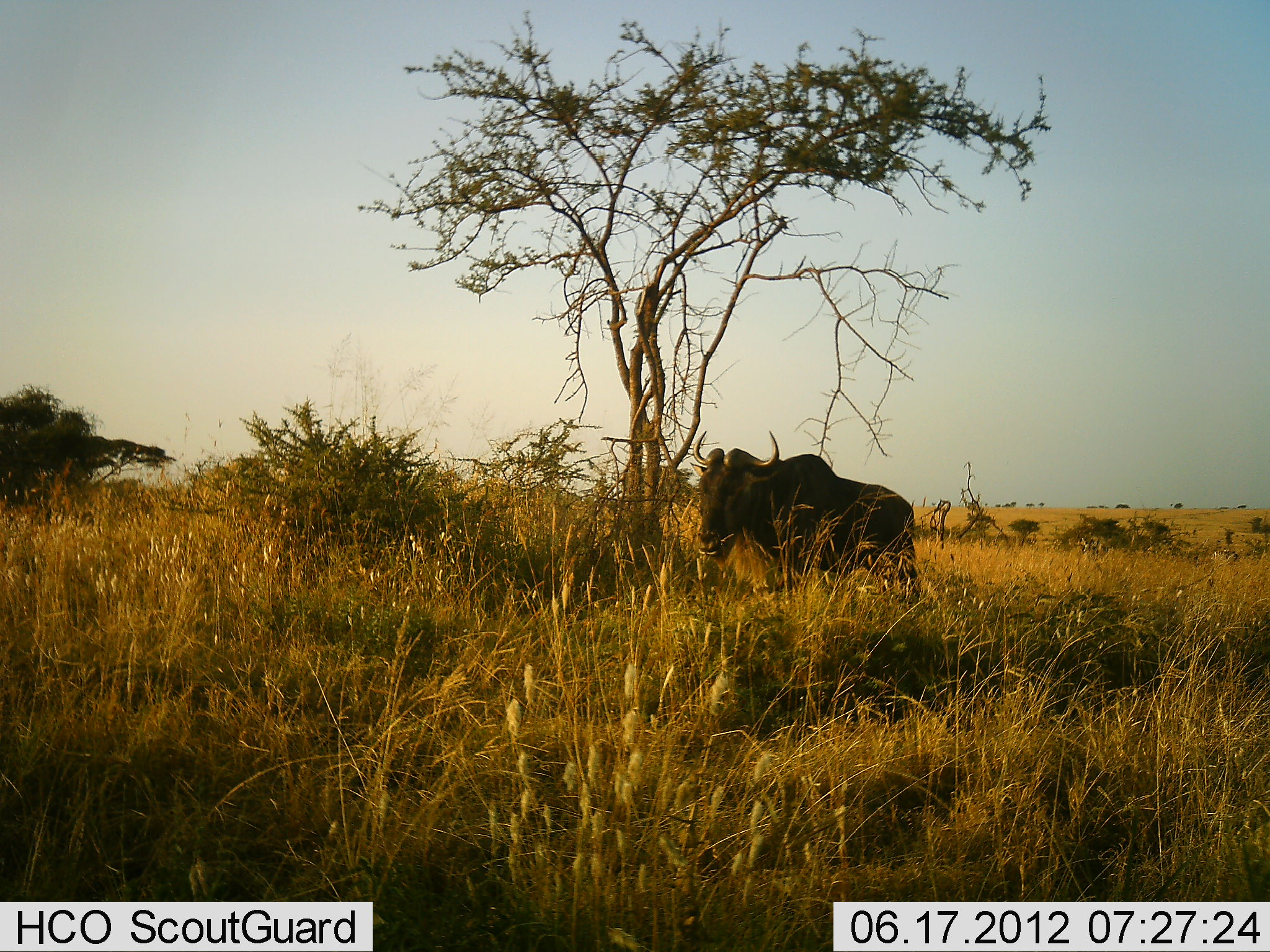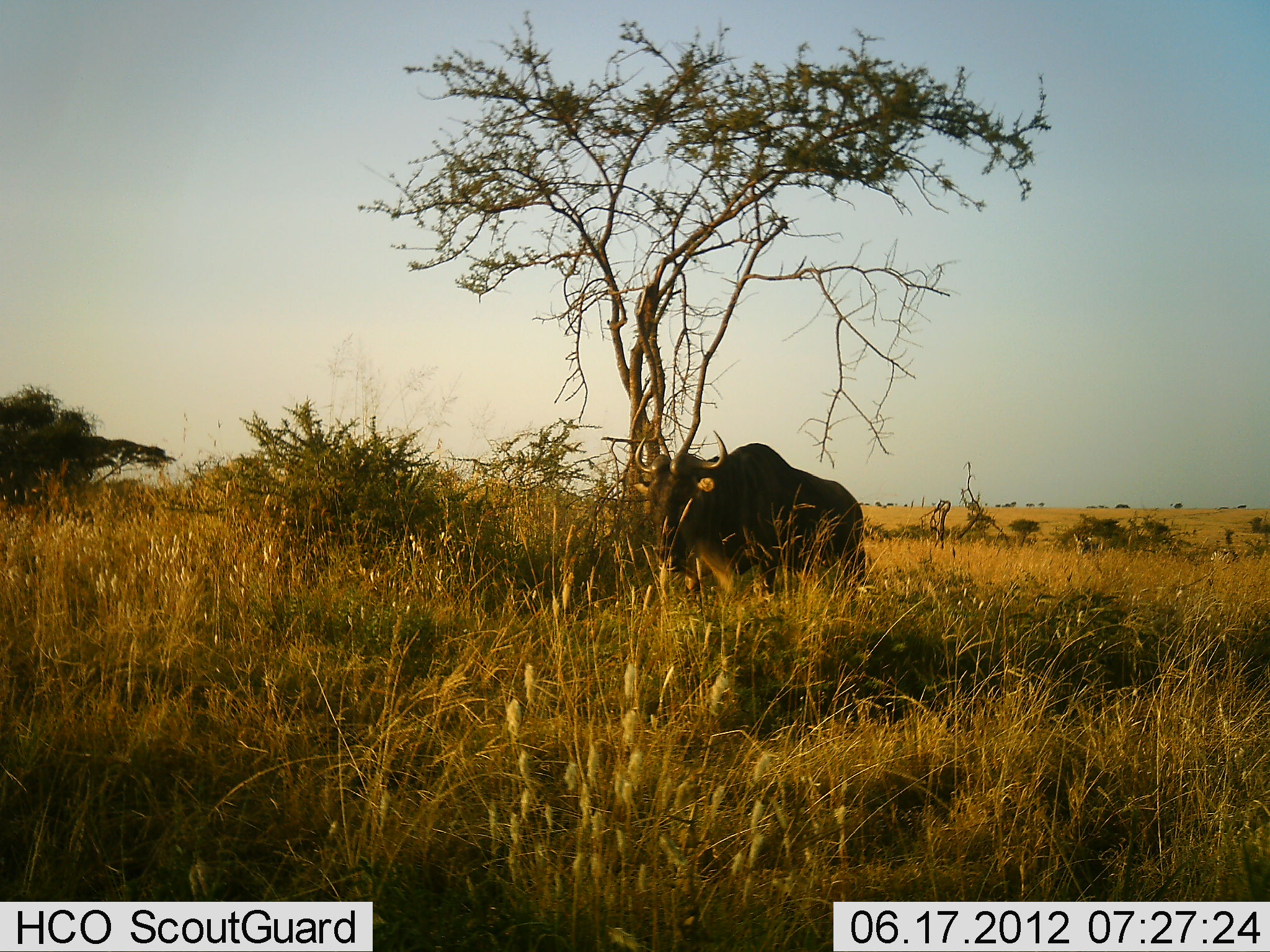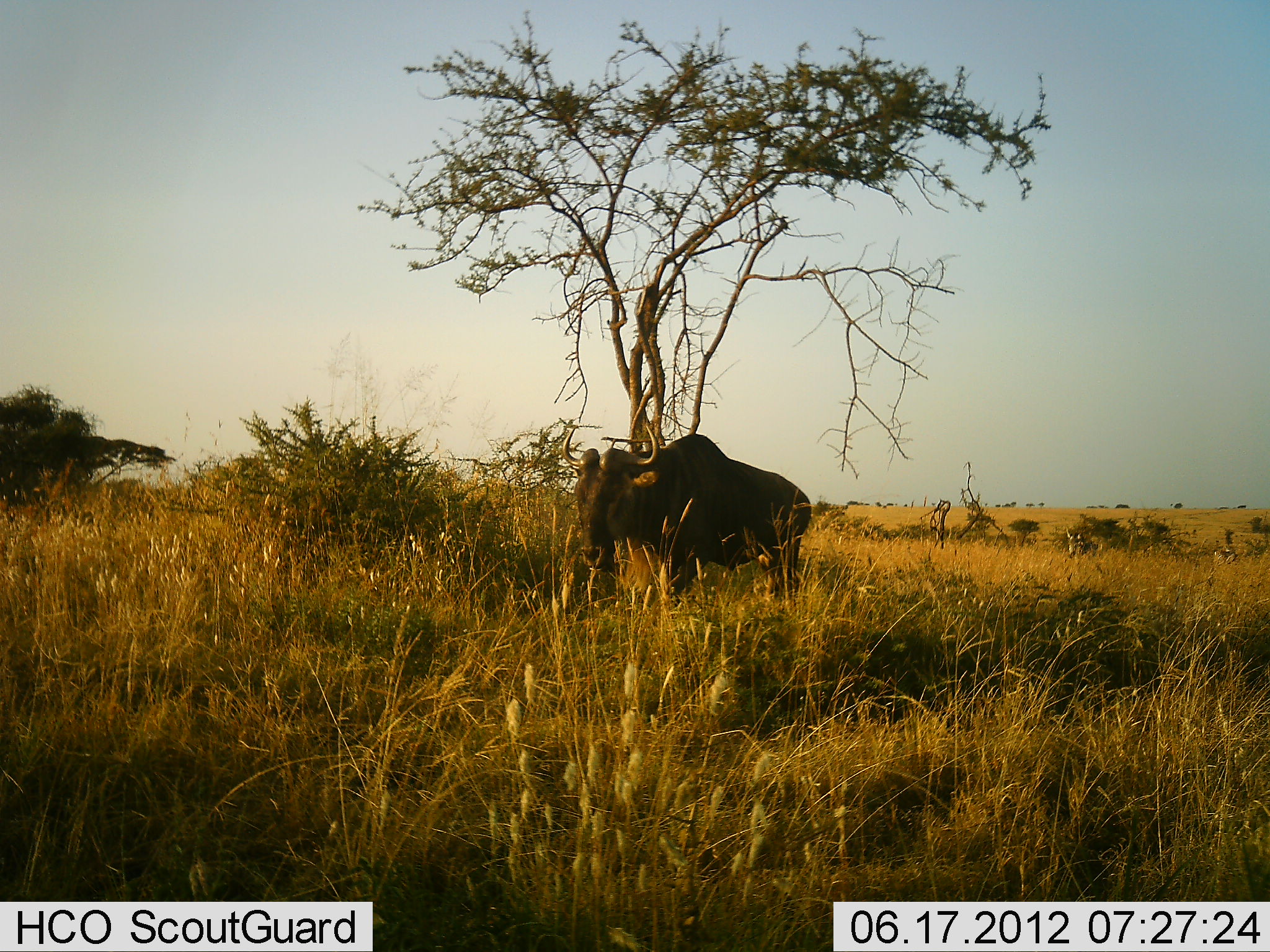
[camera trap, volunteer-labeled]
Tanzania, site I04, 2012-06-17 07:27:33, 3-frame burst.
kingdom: Animalia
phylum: Chordata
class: Mammalia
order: Artiodactyla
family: Bovidae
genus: Connochaetes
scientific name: Connochaetes taurinus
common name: blue wildebeest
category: wildebeest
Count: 1.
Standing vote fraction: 18%.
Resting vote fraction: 0%.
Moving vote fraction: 82%.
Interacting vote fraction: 0%.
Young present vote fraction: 0%.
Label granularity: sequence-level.